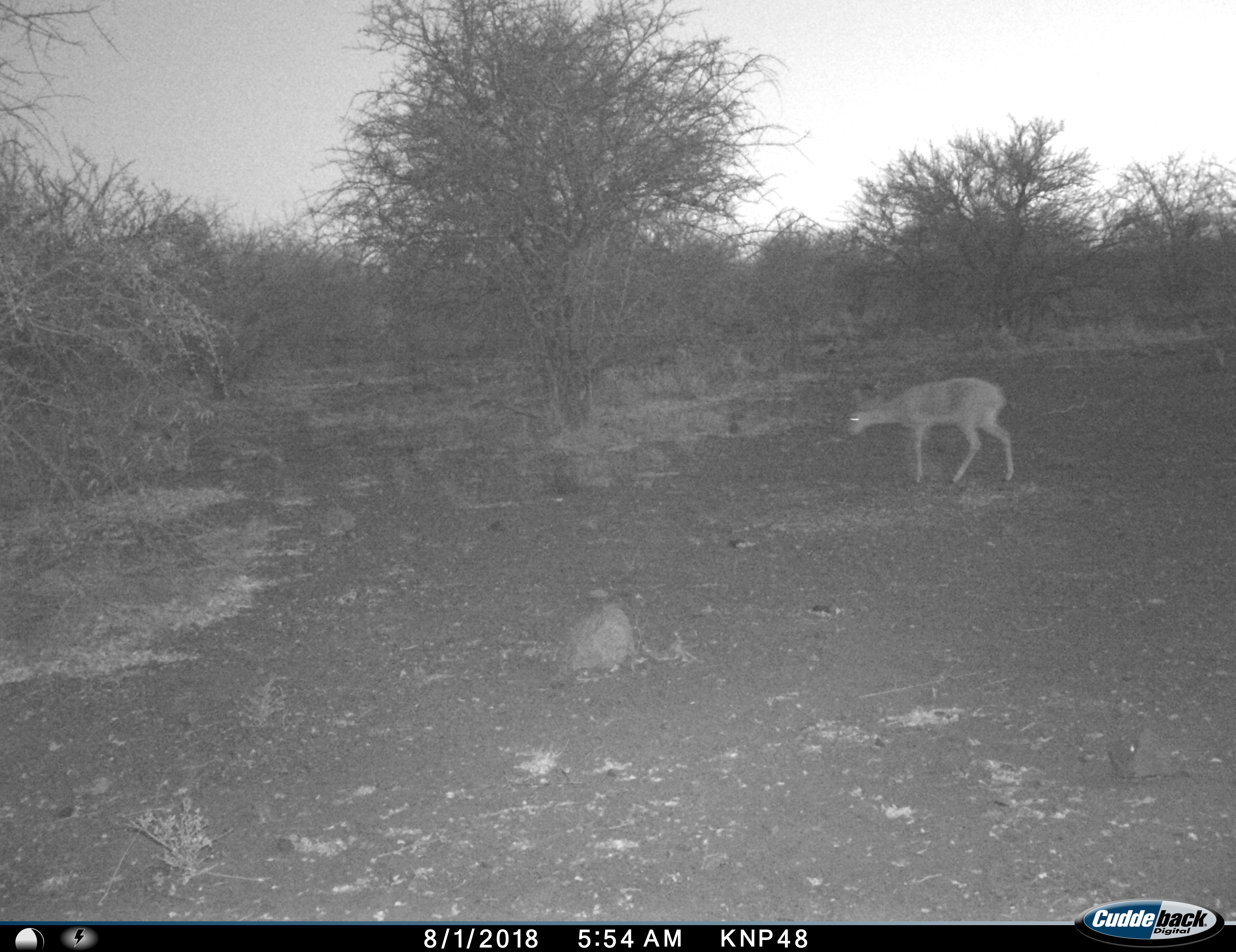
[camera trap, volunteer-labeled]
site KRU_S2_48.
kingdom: Animalia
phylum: Chordata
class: Mammalia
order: Artiodactyla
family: Bovidae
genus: Aepyceros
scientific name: Aepyceros melampus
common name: impala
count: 1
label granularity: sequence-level